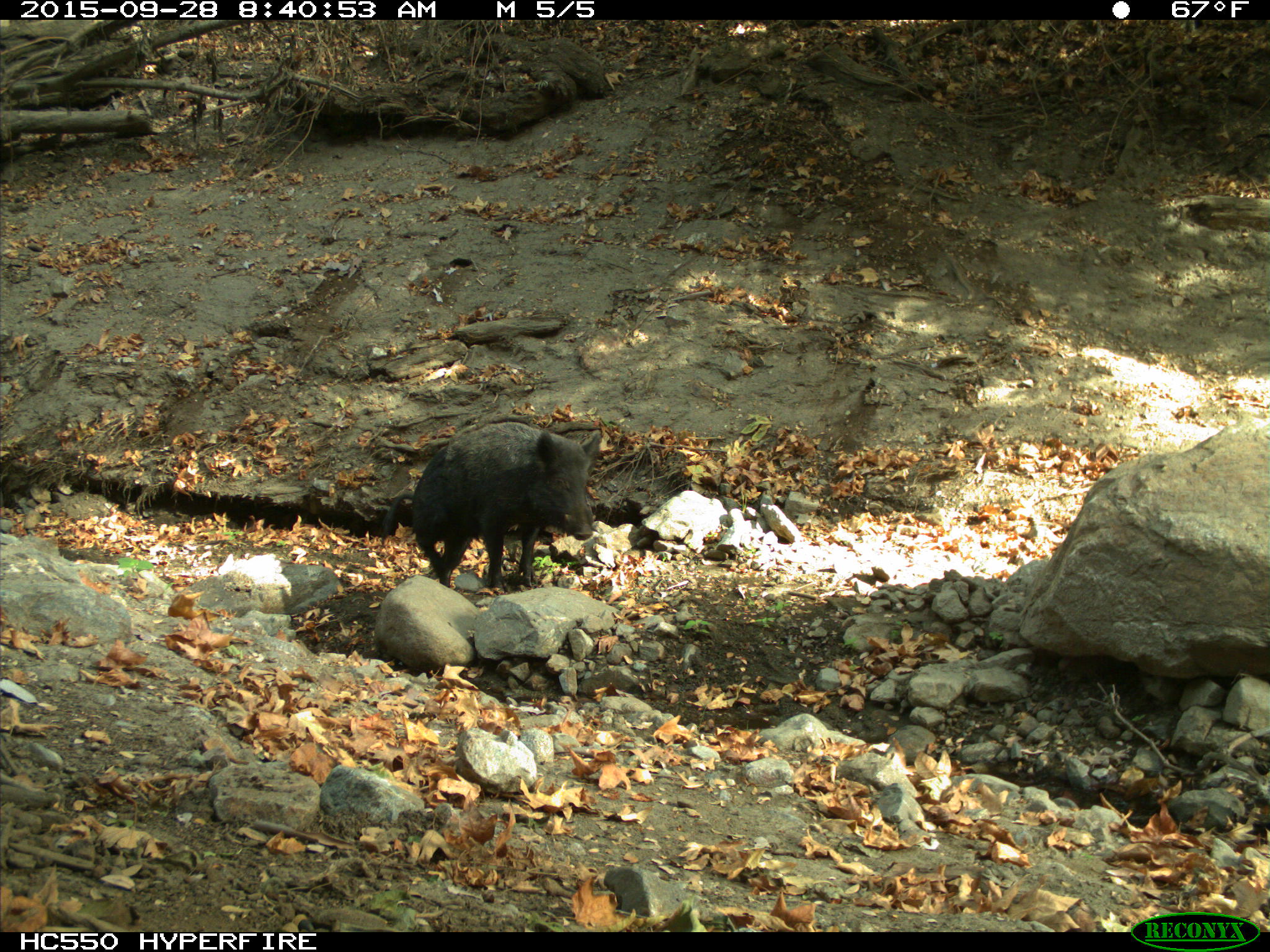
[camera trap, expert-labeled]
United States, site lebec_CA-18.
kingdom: Animalia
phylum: Chordata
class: Mammalia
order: Artiodactyla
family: Suidae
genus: Sus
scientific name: Sus scrofa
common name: wild boar